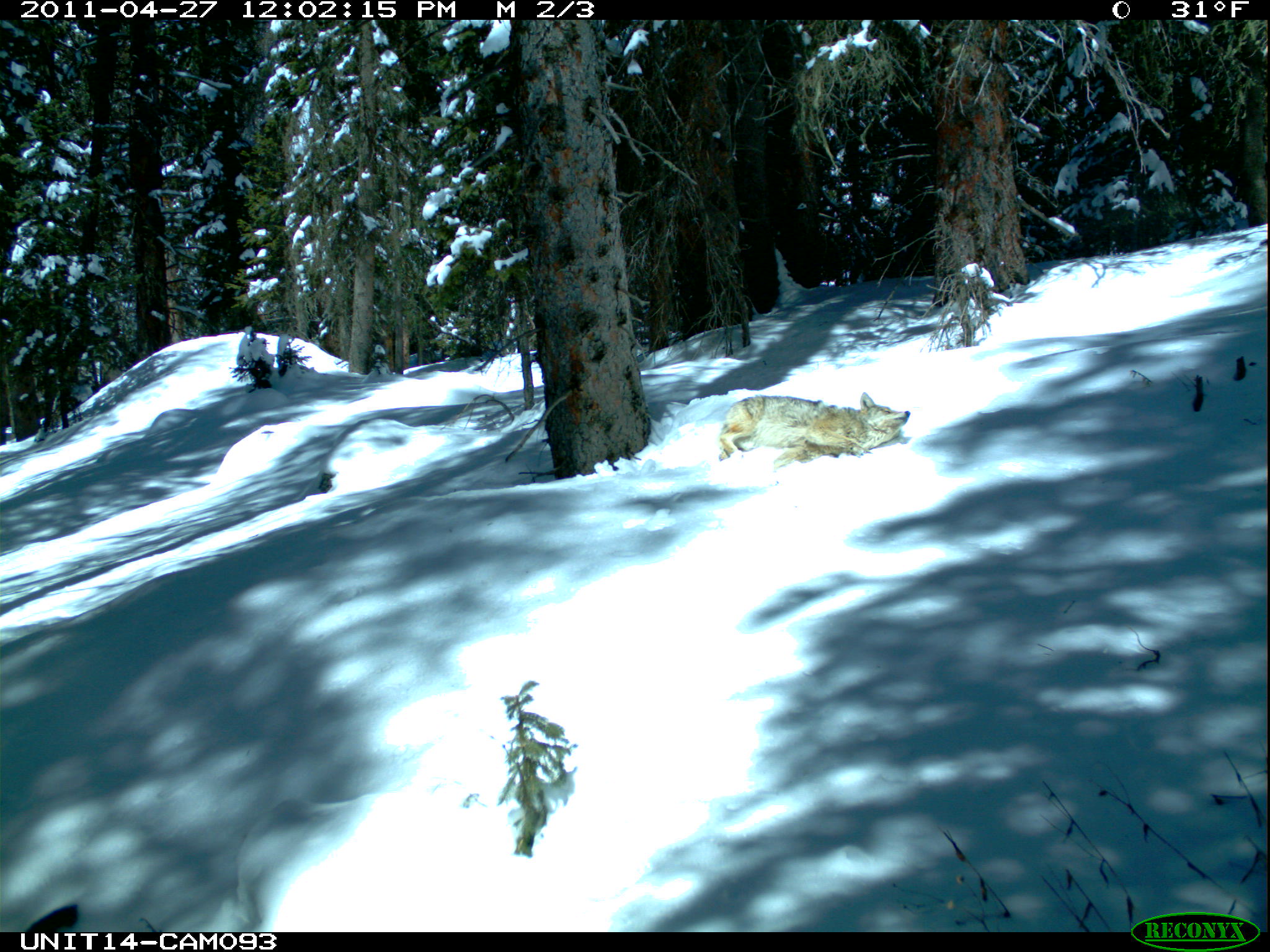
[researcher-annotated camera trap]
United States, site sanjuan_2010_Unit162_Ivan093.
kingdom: Animalia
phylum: Chordata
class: Mammalia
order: Carnivora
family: Canidae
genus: Canis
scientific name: Canis latrans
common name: coyote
Canis latrans (coyote).